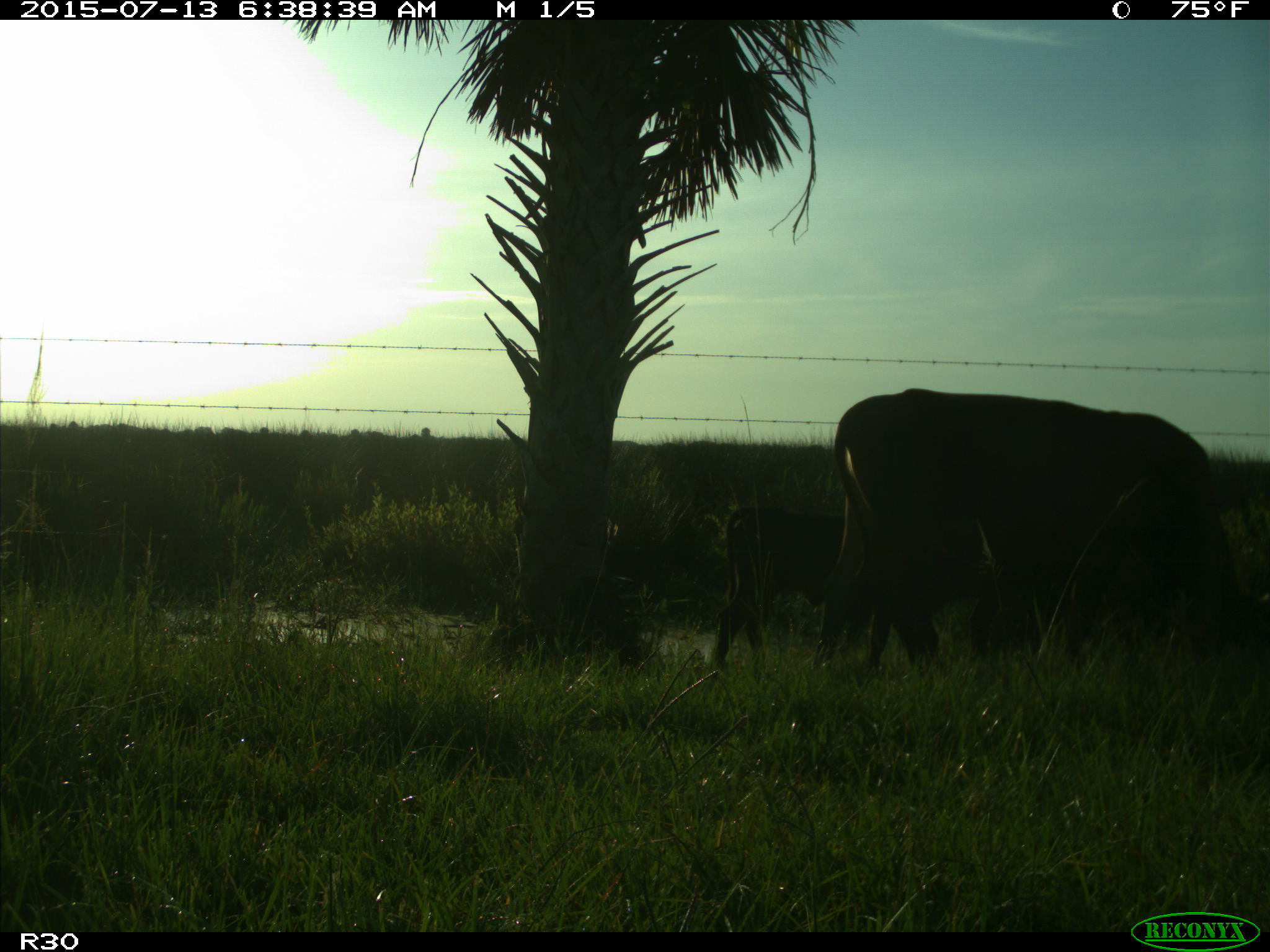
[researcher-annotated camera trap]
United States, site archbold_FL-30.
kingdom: Animalia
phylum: Chordata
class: Mammalia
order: Artiodactyla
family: Bovidae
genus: Bos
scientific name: Bos taurus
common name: domestic cow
Bos taurus (domestic cow).